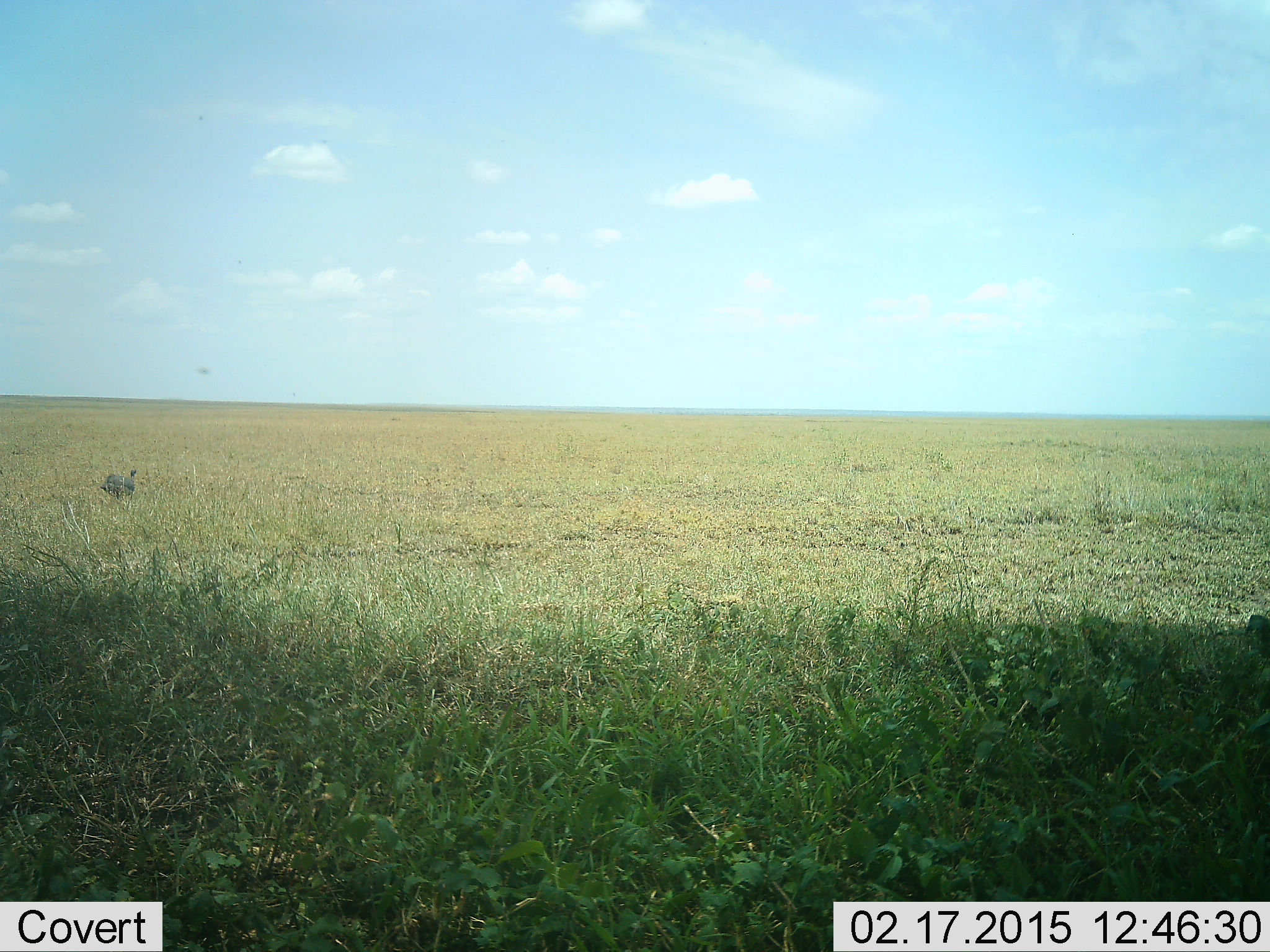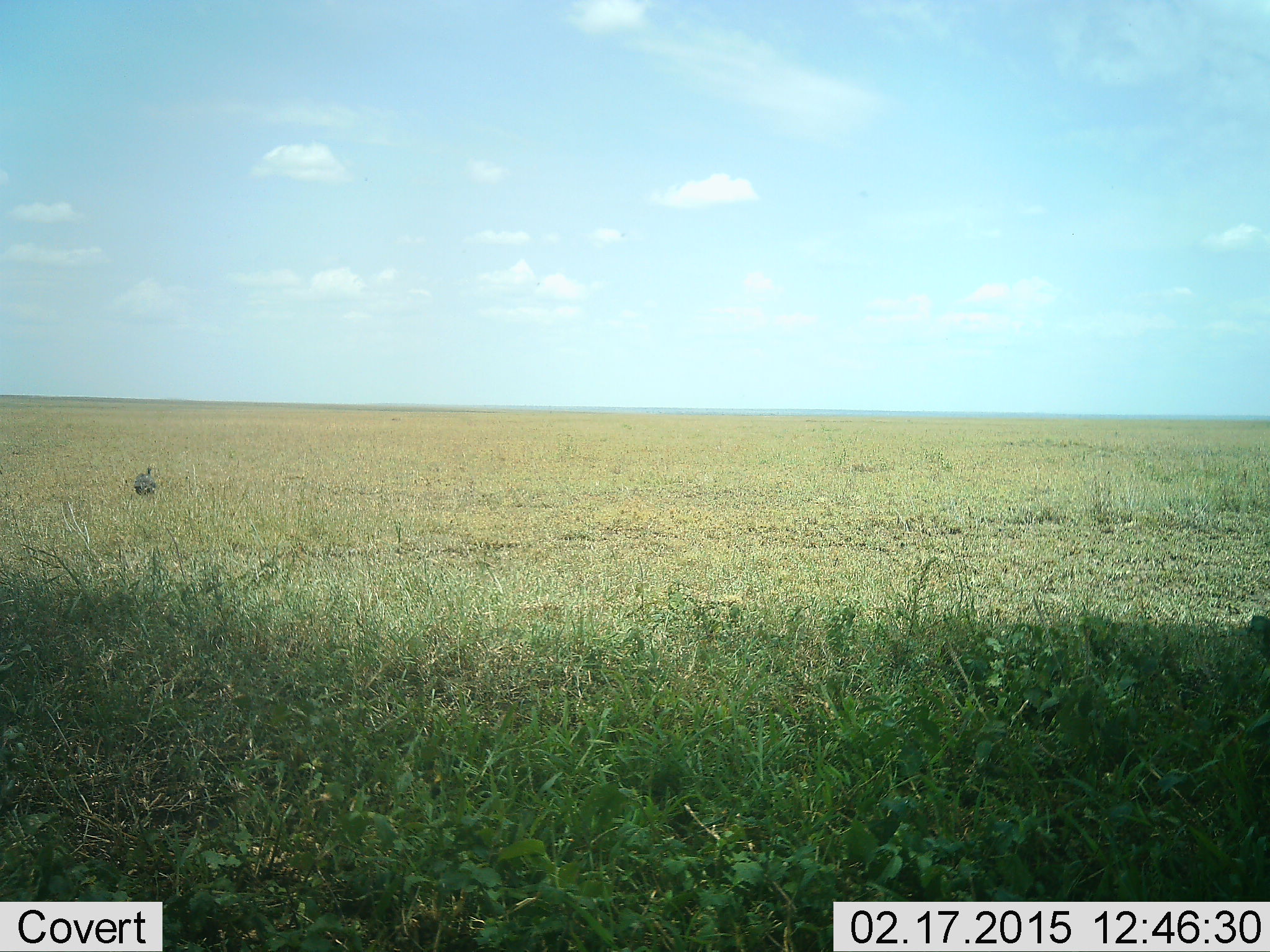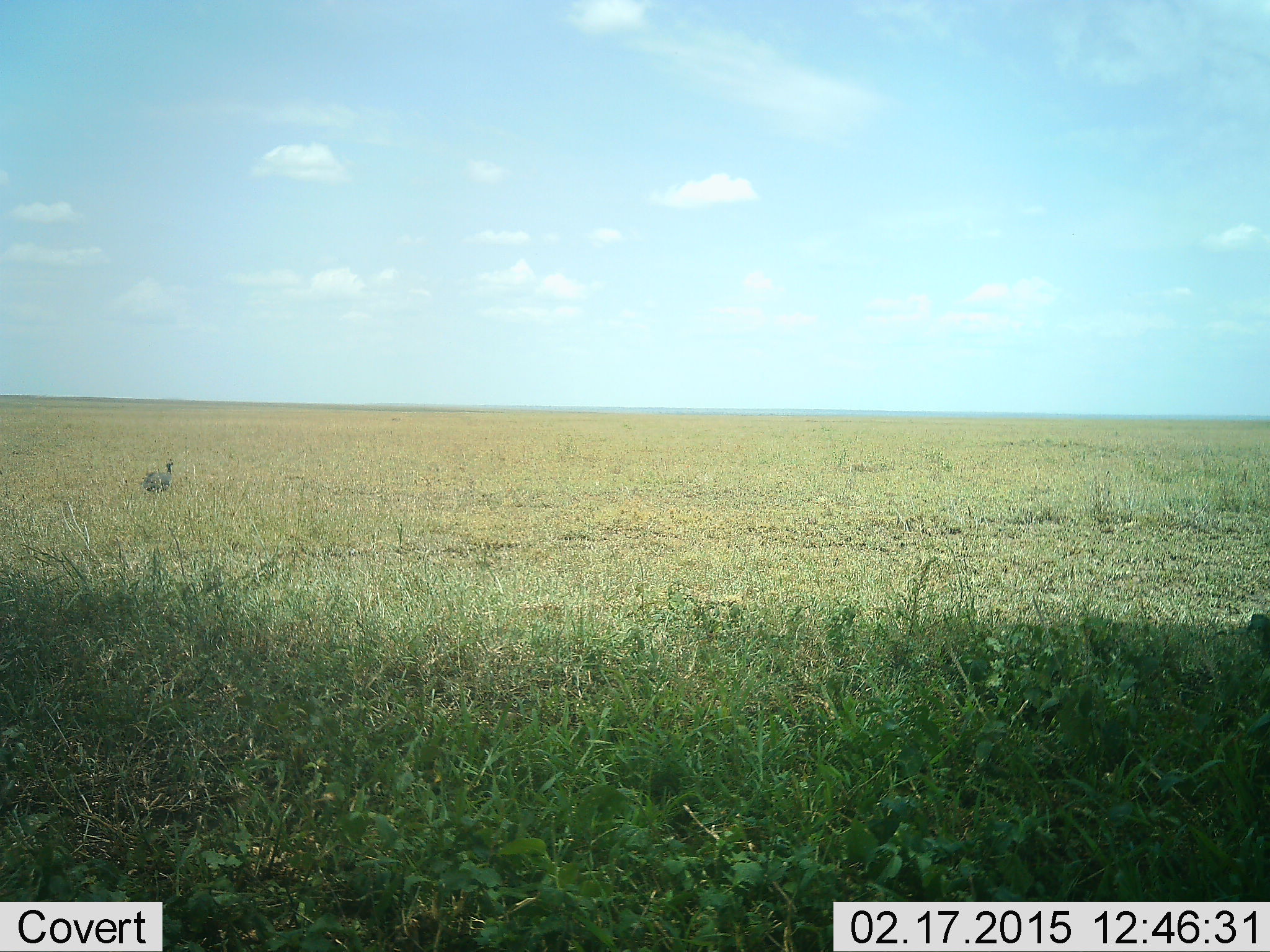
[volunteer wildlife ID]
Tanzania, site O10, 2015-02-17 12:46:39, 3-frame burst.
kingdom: Animalia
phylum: Chordata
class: Aves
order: Galliformes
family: Numididae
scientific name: Numididae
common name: guinea fowl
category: guineafowl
Guineafowl (guinea fowl) (Numididae), count 1. Behavior (volunteer vote fractions): standing 33%, resting 0%, moving 89%, interacting 0%. Young present (vote fraction): 0%. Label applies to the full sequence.